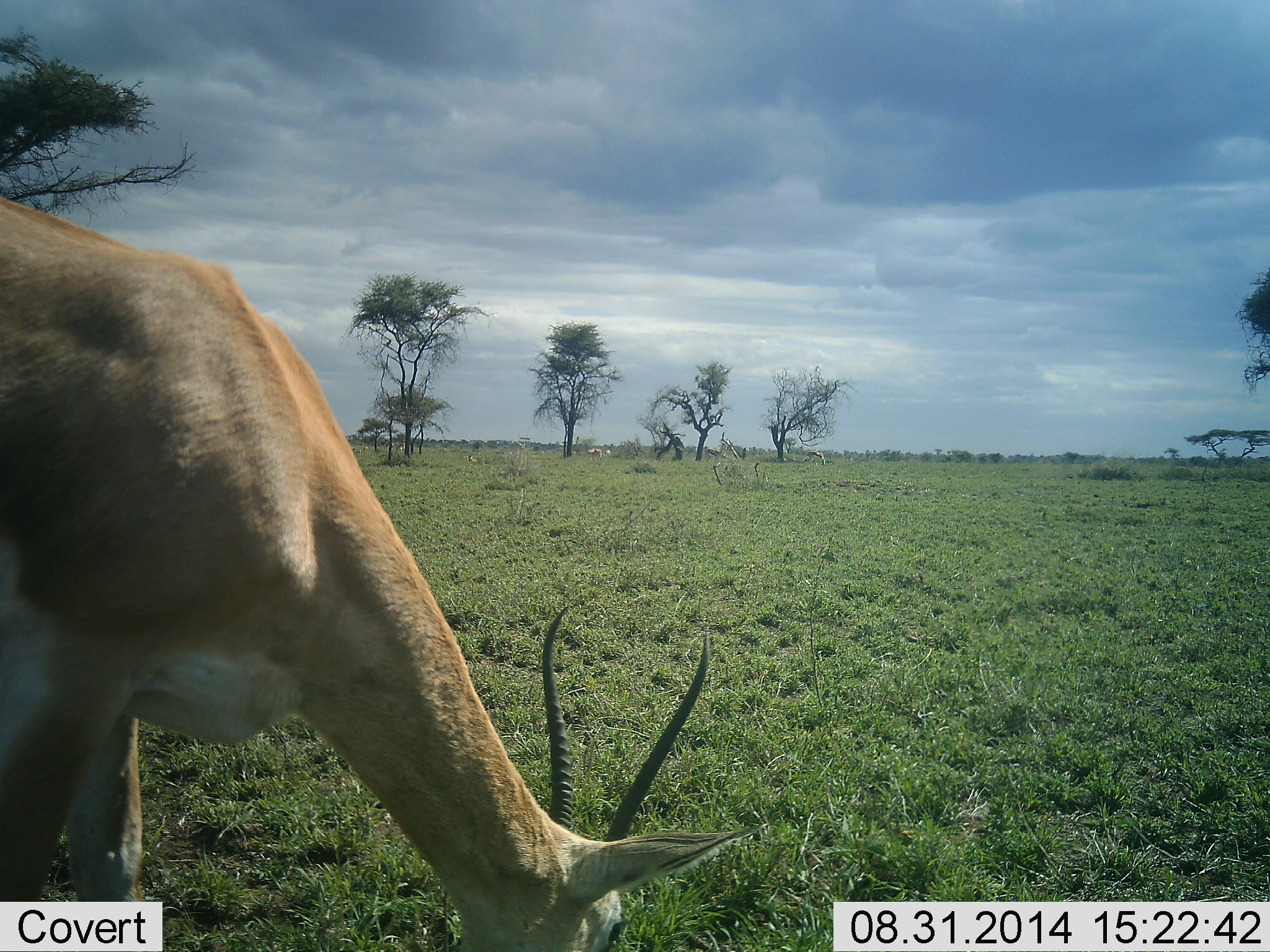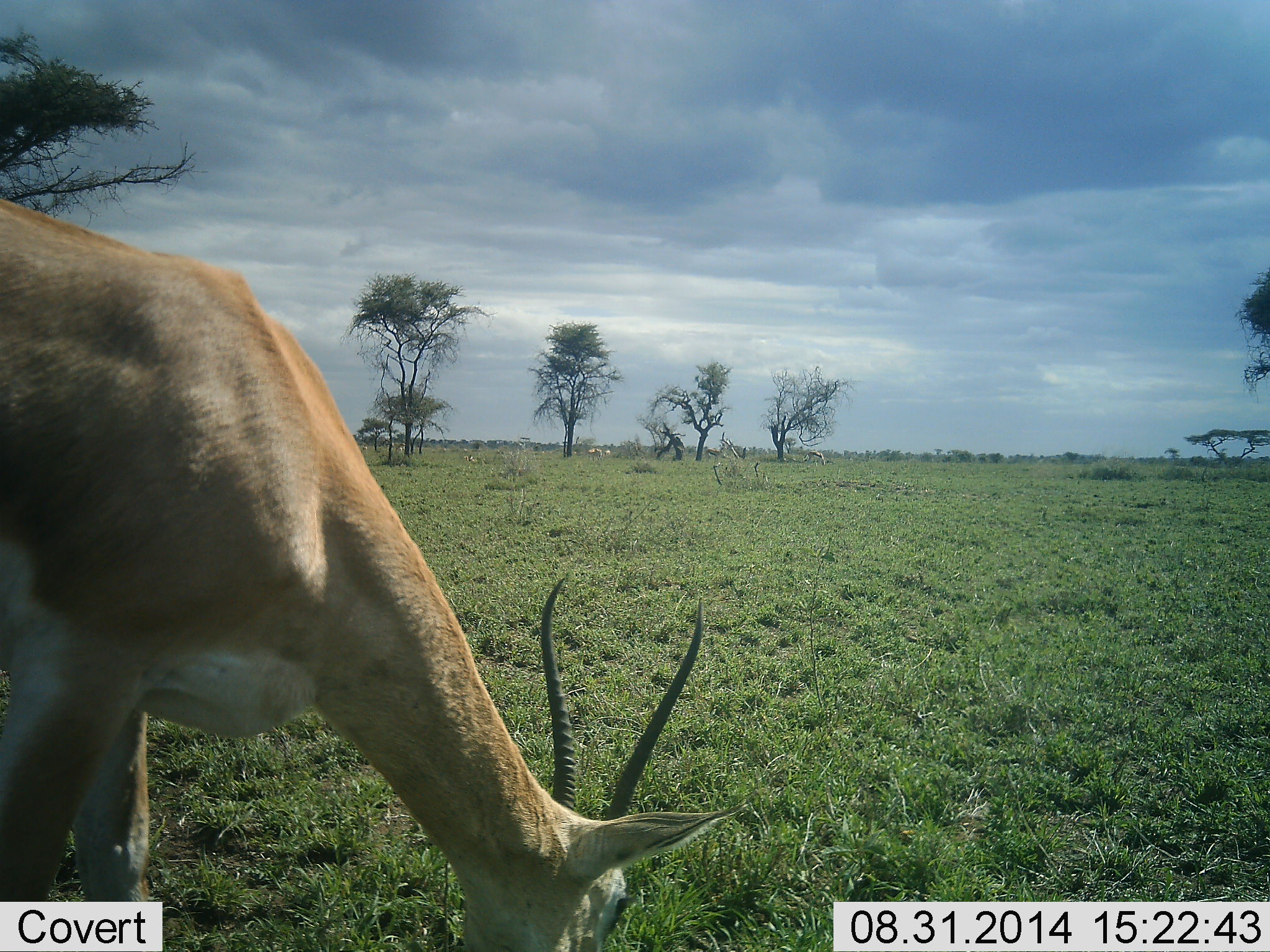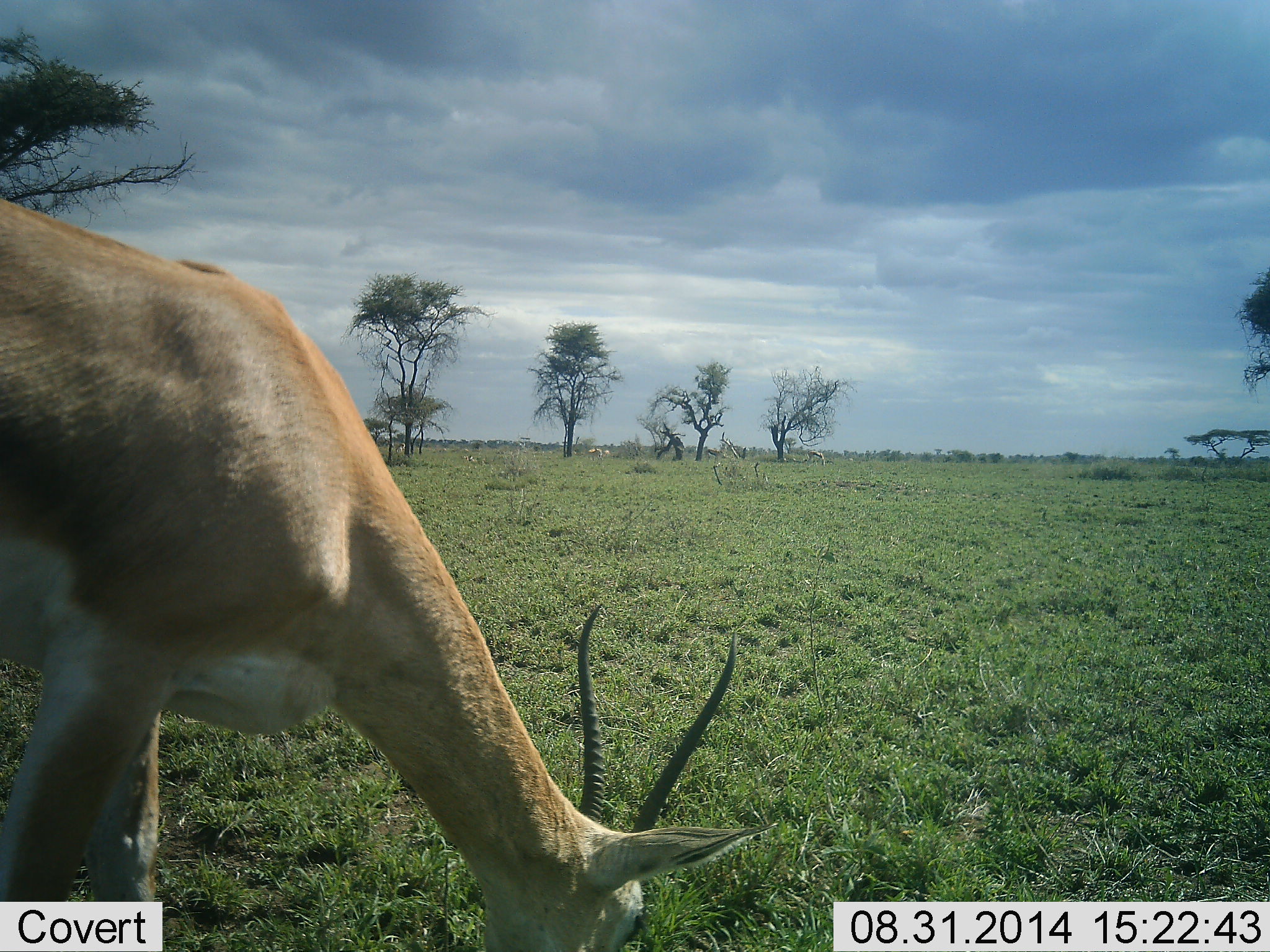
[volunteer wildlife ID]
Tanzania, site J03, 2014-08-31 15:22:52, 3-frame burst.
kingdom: Animalia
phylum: Chordata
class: Mammalia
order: Artiodactyla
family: Bovidae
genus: Nanger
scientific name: Nanger granti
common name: grant's gazelle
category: gazellegrants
Gazellegrants (grant's gazelle) (Nanger granti), count 1. Behavior (volunteer vote fractions): standing 0%, resting 0%, moving 10%, interacting 0%. Young present (vote fraction): 0%. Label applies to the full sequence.